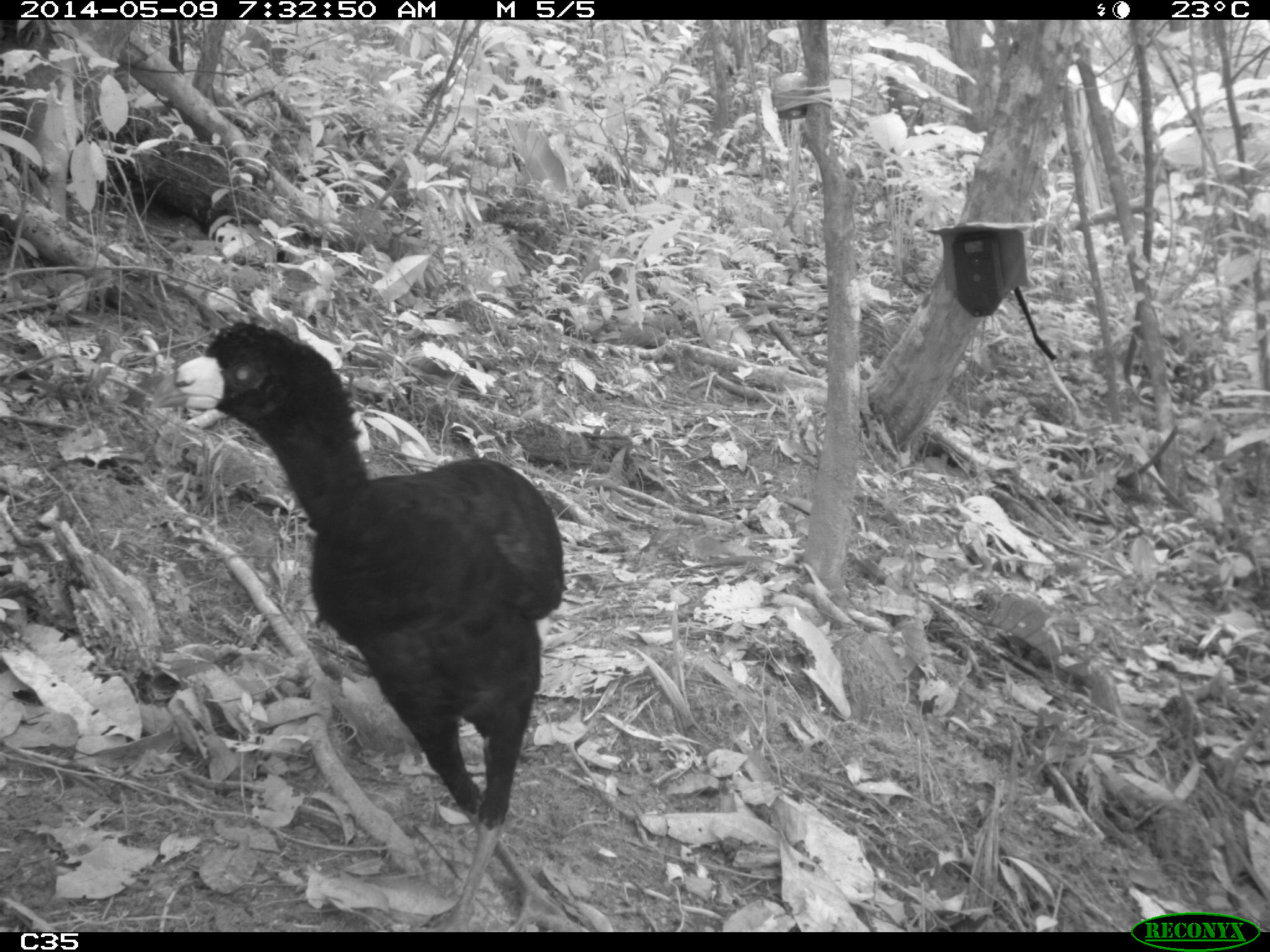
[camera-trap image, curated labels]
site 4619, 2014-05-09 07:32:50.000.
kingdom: Animalia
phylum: Chordata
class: Aves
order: Galliformes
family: Cracidae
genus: Crax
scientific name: Crax alector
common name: black curassow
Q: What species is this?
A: Crax alector (black curassow).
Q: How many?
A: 2.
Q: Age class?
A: Adult.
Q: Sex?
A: Female.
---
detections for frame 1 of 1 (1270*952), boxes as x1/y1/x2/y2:
crax alector: 143/317/572/930